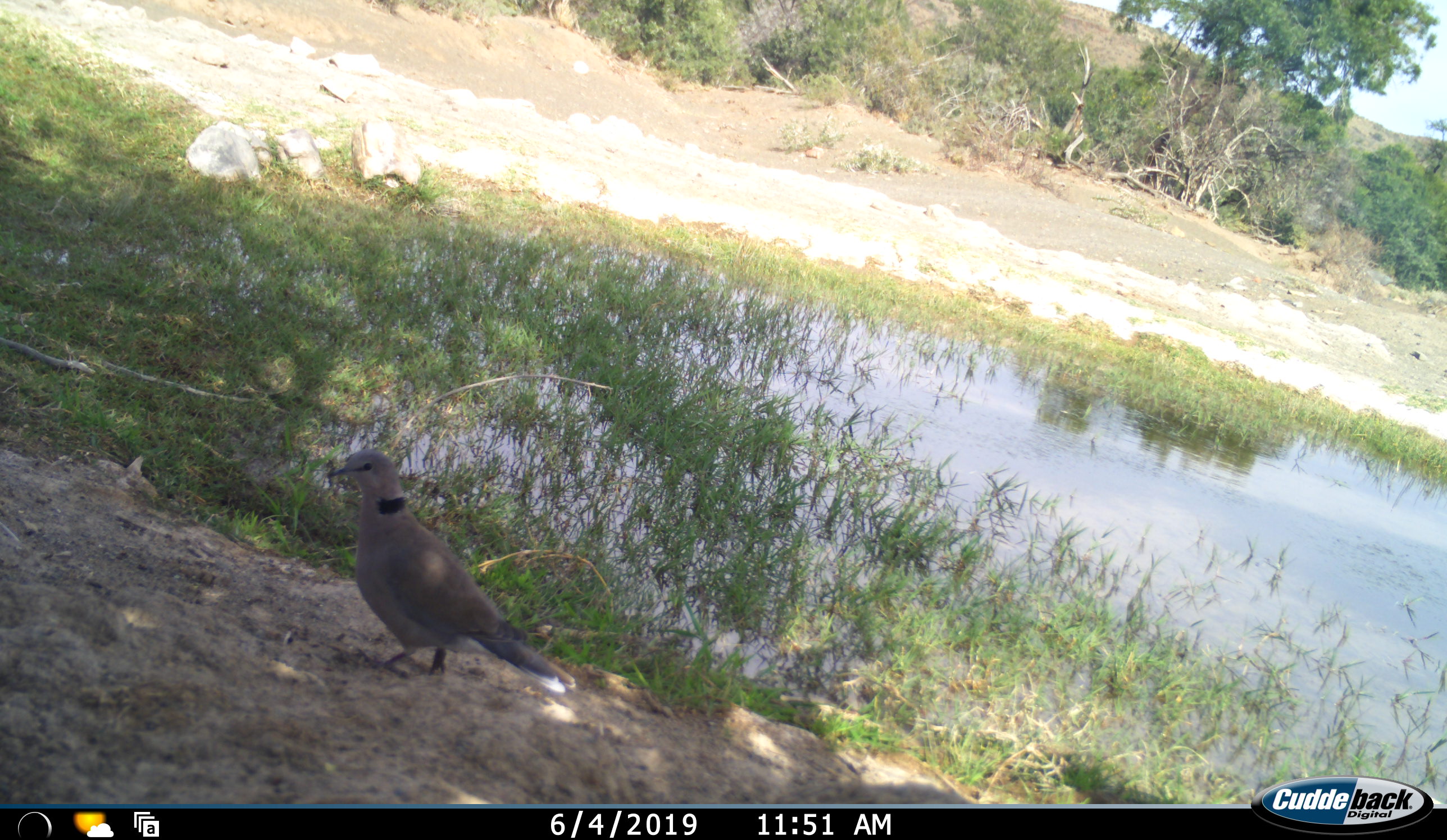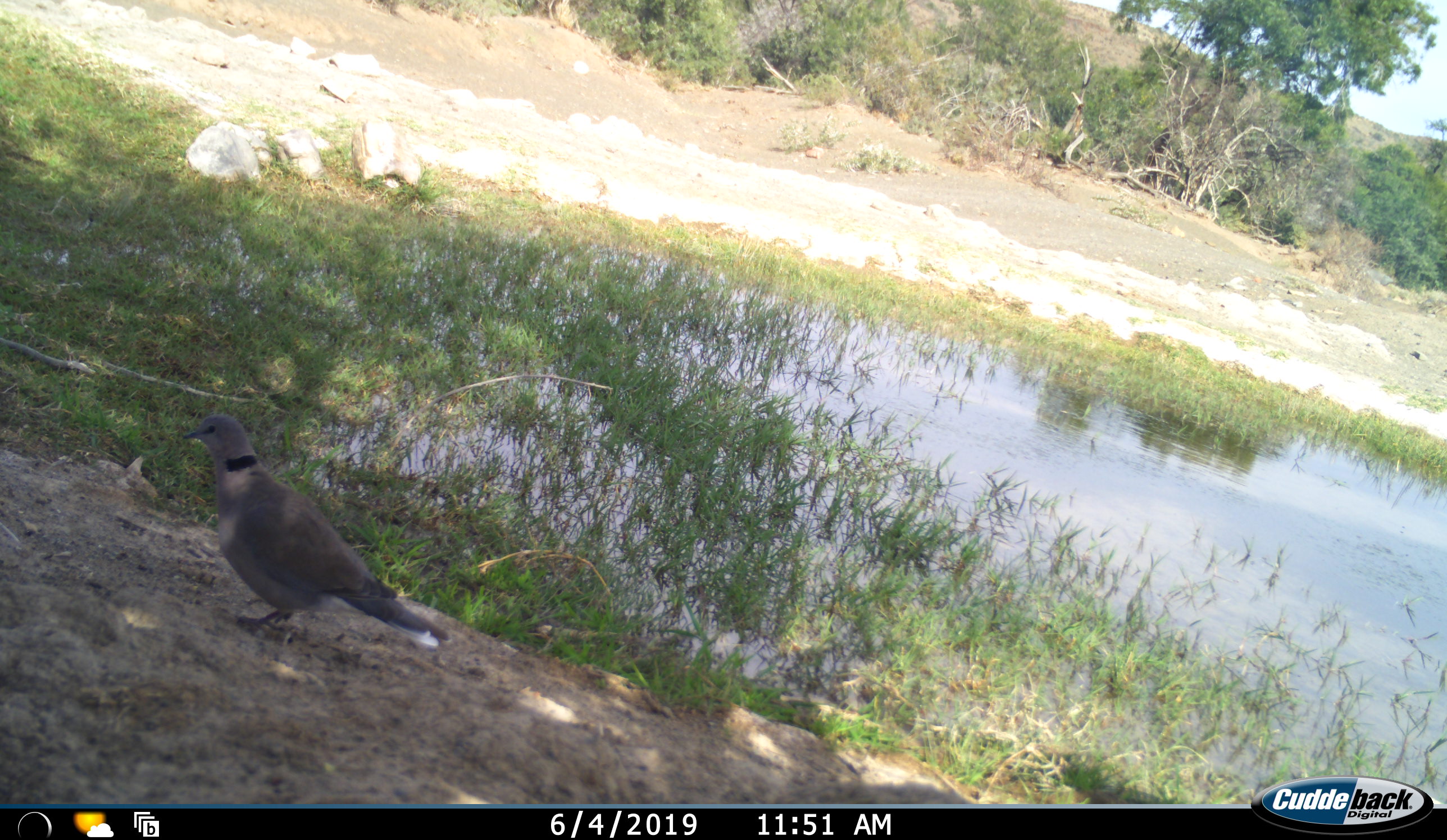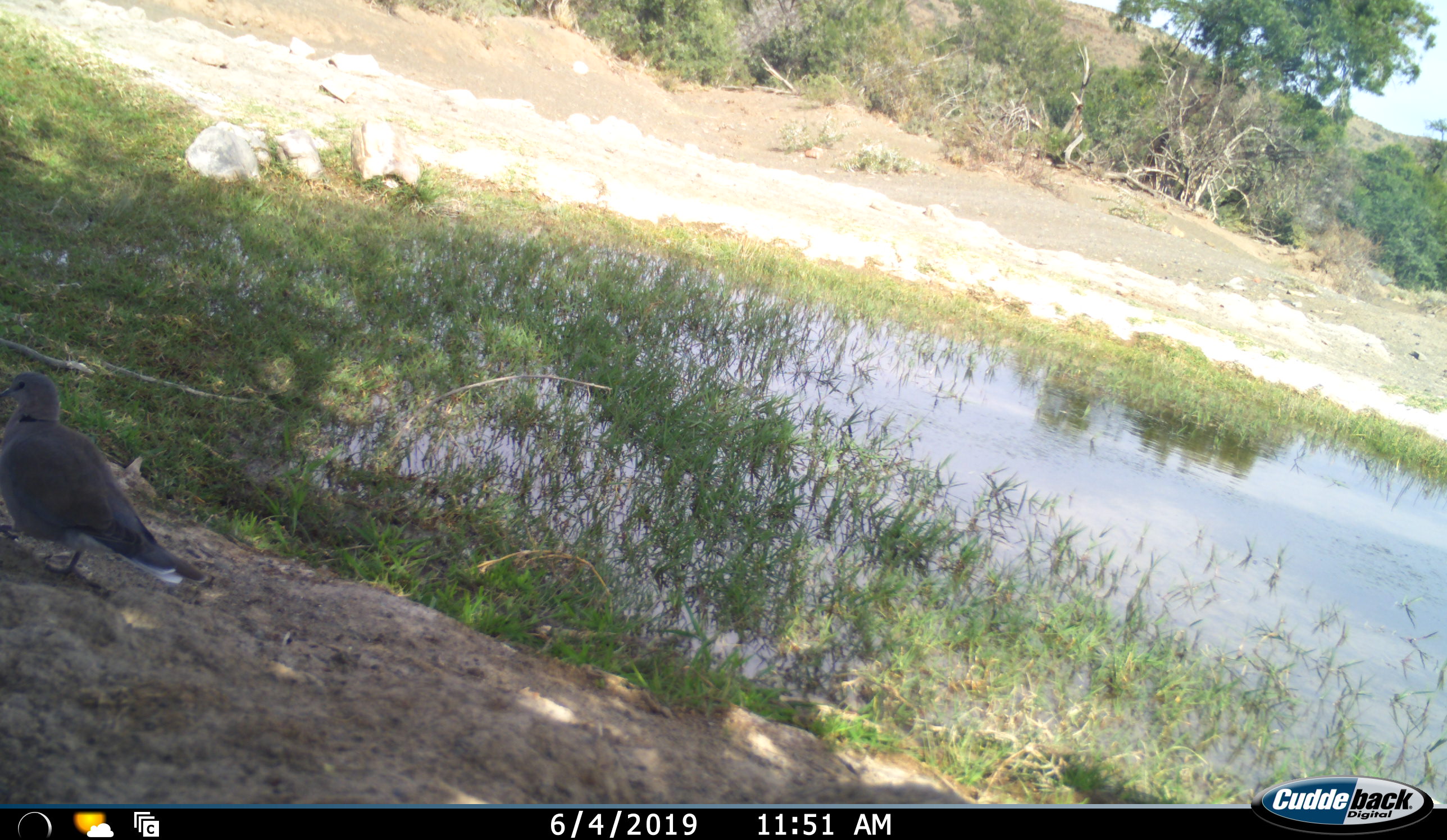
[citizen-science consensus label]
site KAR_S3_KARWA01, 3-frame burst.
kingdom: Animalia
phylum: Chordata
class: Aves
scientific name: Aves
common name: bird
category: birdother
Birdother (bird) (Aves), count 1. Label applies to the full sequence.